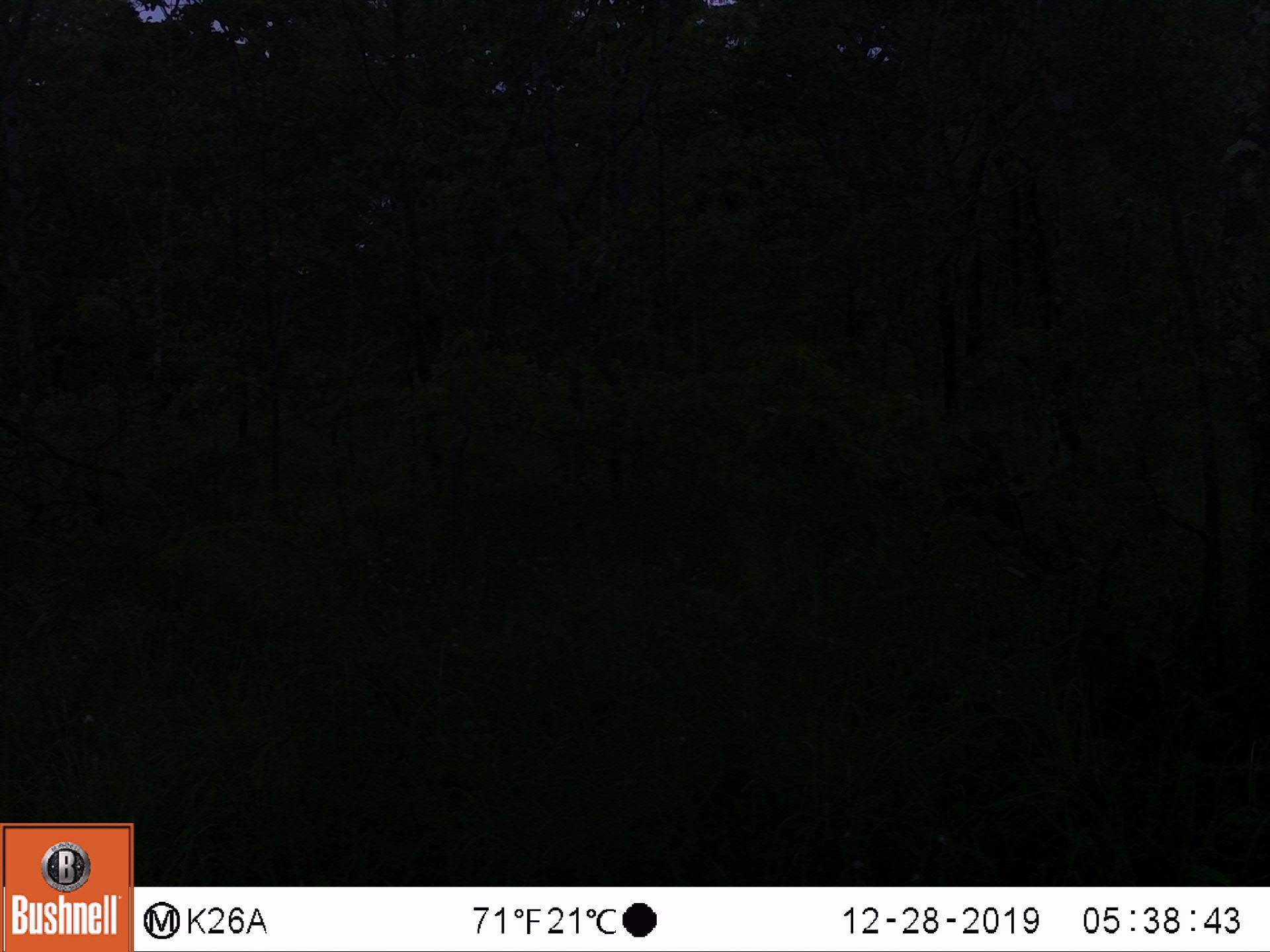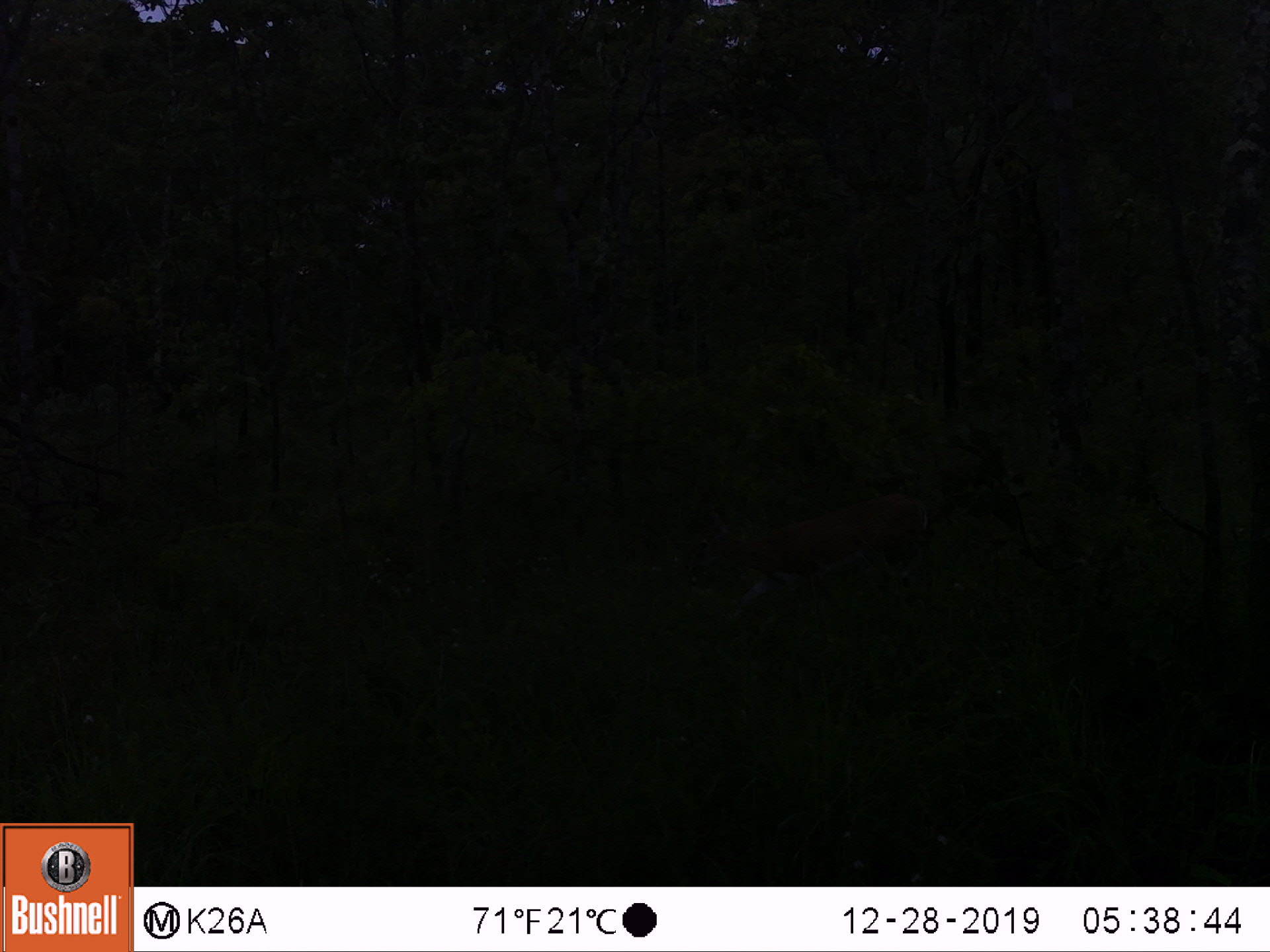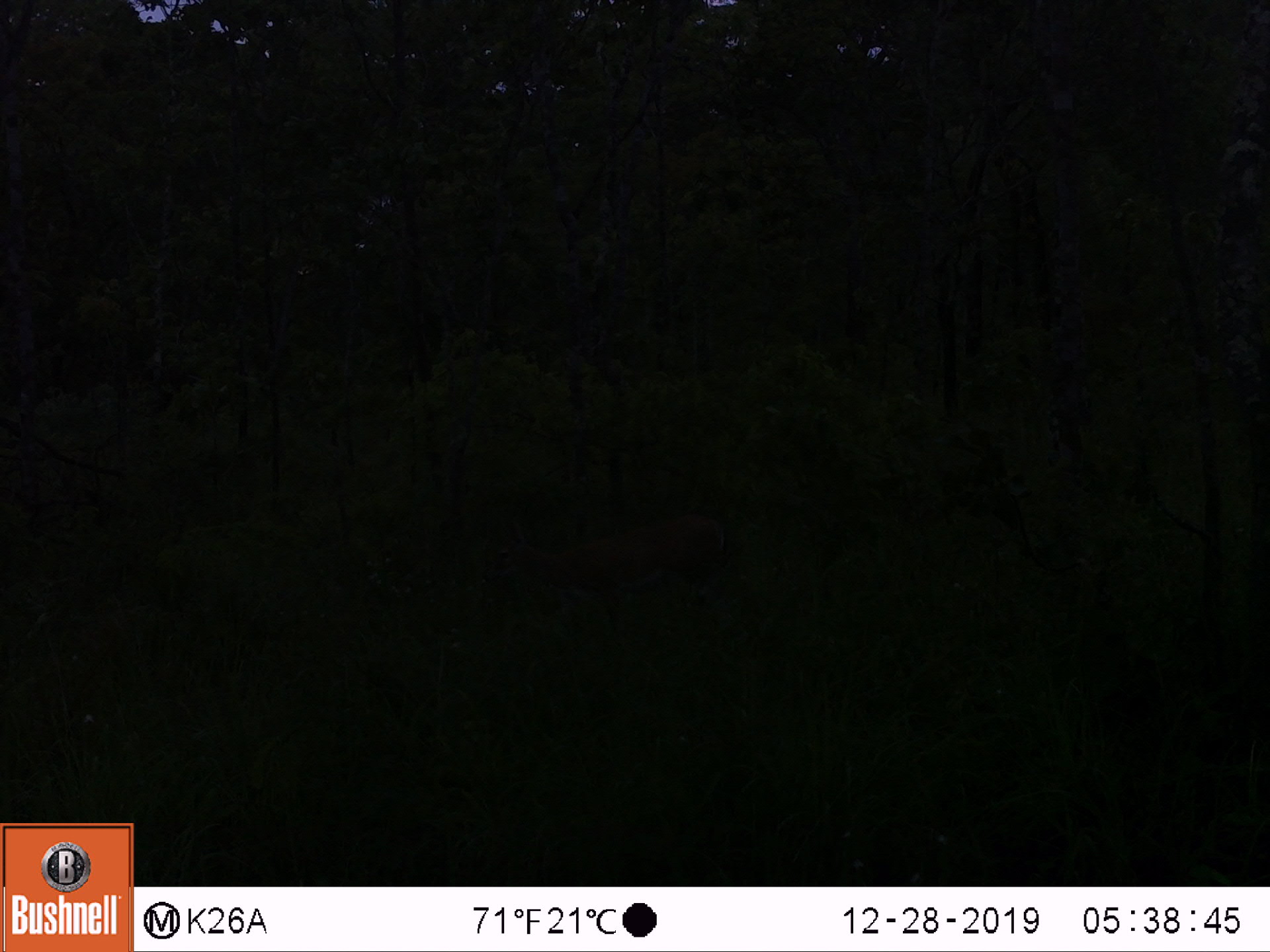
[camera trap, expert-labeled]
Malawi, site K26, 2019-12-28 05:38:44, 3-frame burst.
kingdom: Animalia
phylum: Chordata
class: Mammalia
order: Artiodactyla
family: Bovidae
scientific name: Antilopinae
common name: small antelope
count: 1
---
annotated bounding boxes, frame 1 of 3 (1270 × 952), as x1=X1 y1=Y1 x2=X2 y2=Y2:
small antelope: x1=1004 y1=477 x2=1163 y2=585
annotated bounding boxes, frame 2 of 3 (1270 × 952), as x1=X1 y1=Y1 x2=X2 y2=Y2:
small antelope: x1=683 y1=485 x2=936 y2=635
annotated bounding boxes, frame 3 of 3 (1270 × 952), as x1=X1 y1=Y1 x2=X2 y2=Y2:
small antelope: x1=487 y1=511 x2=725 y2=647